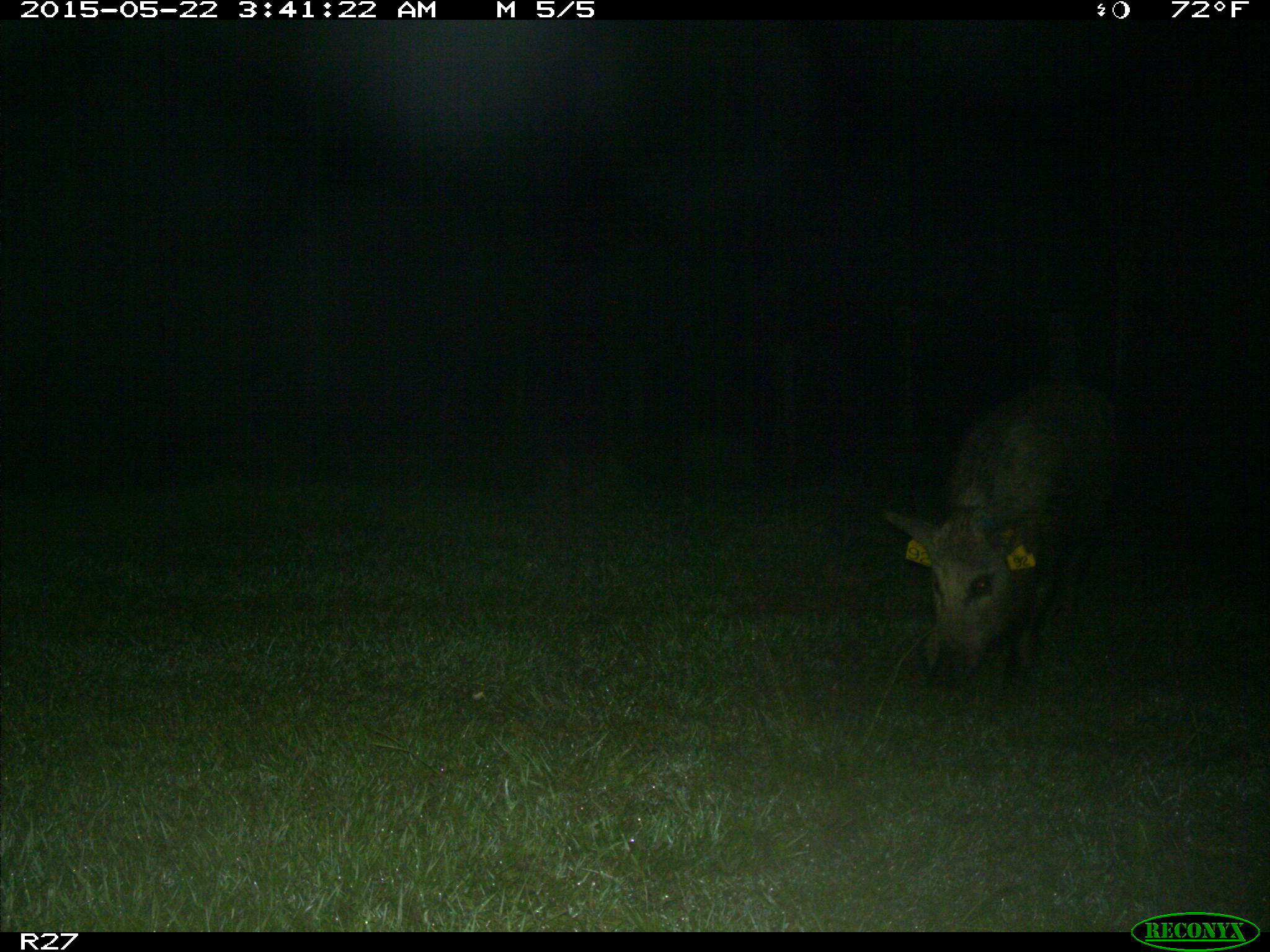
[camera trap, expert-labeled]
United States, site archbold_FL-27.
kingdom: Animalia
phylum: Chordata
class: Mammalia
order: Artiodactyla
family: Suidae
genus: Sus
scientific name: Sus scrofa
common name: wild boar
Sus scrofa (wild boar).